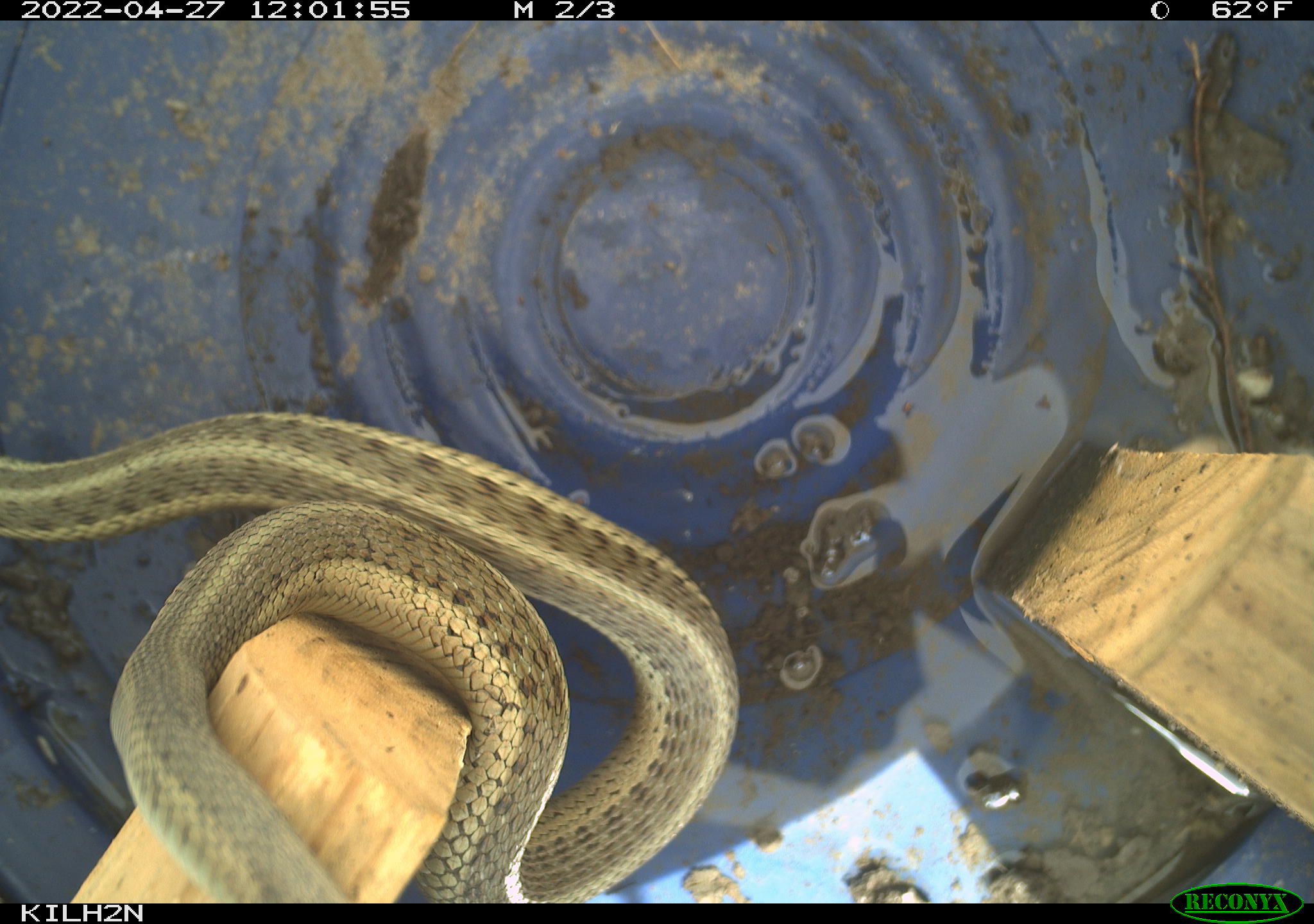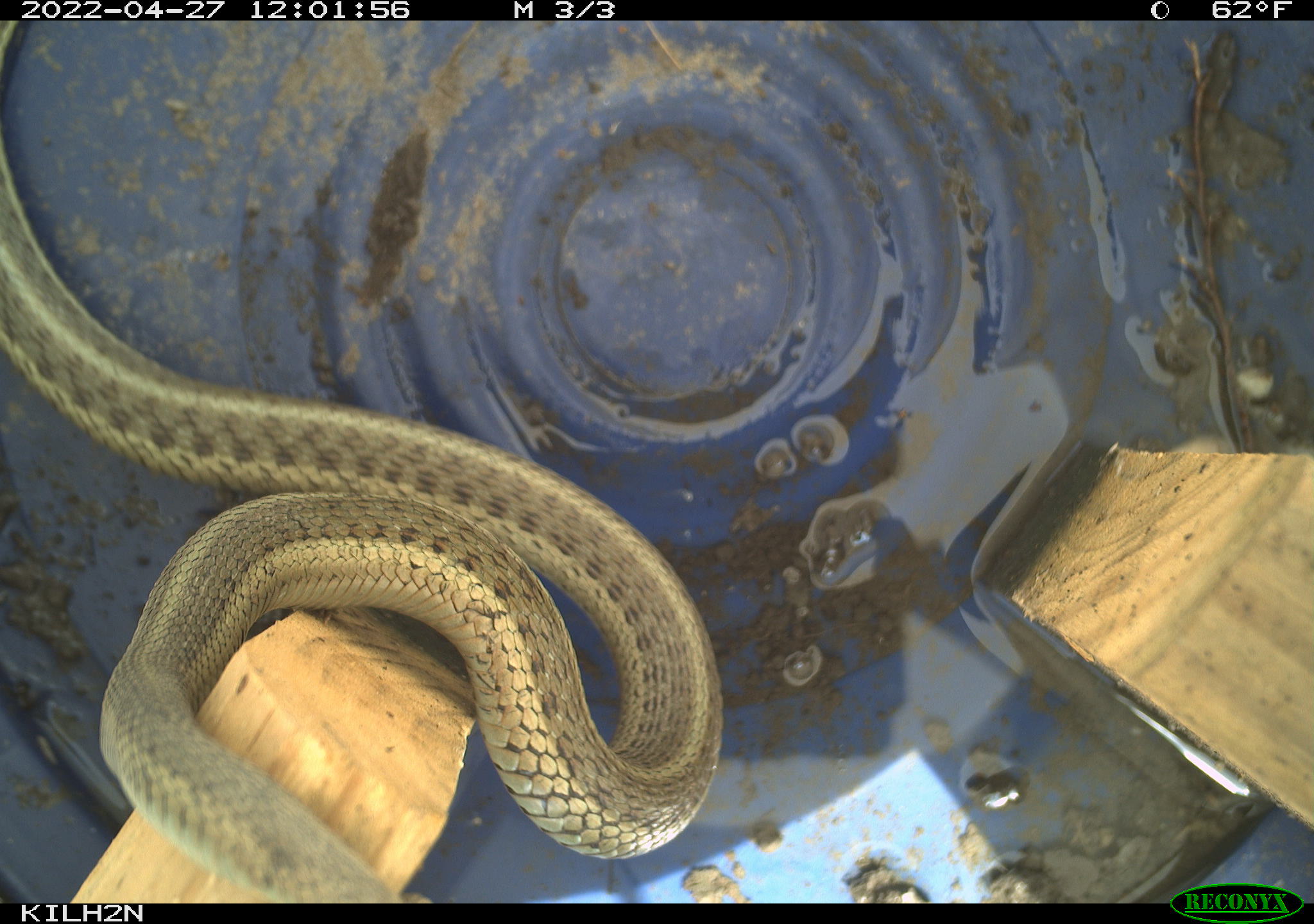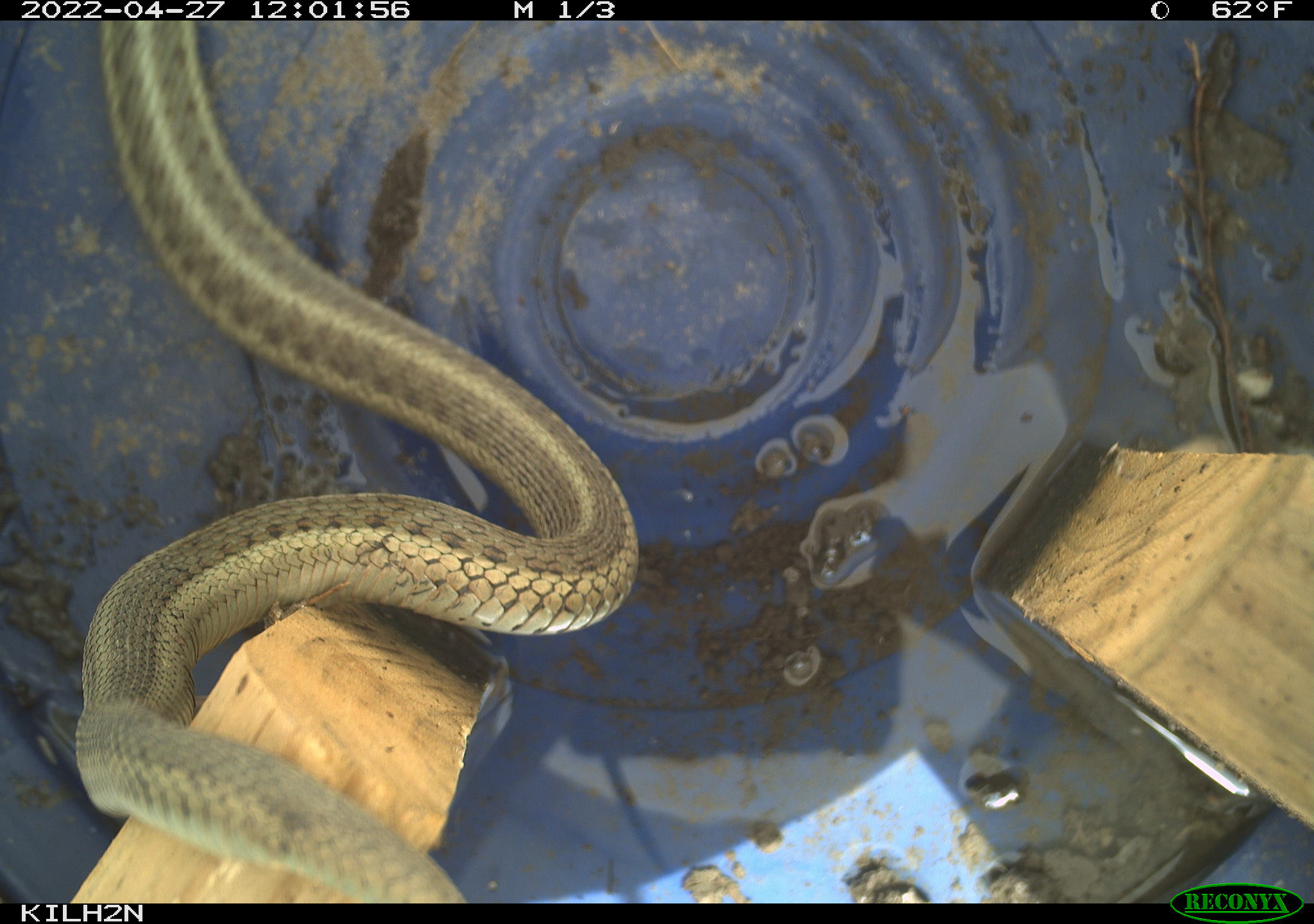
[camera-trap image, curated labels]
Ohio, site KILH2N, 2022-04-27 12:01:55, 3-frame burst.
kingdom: Animalia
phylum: Chordata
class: Reptilia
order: Squamata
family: Colubridae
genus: Thamnophis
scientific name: Thamnophis sirtalis sirtalis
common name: eastern gartersnake